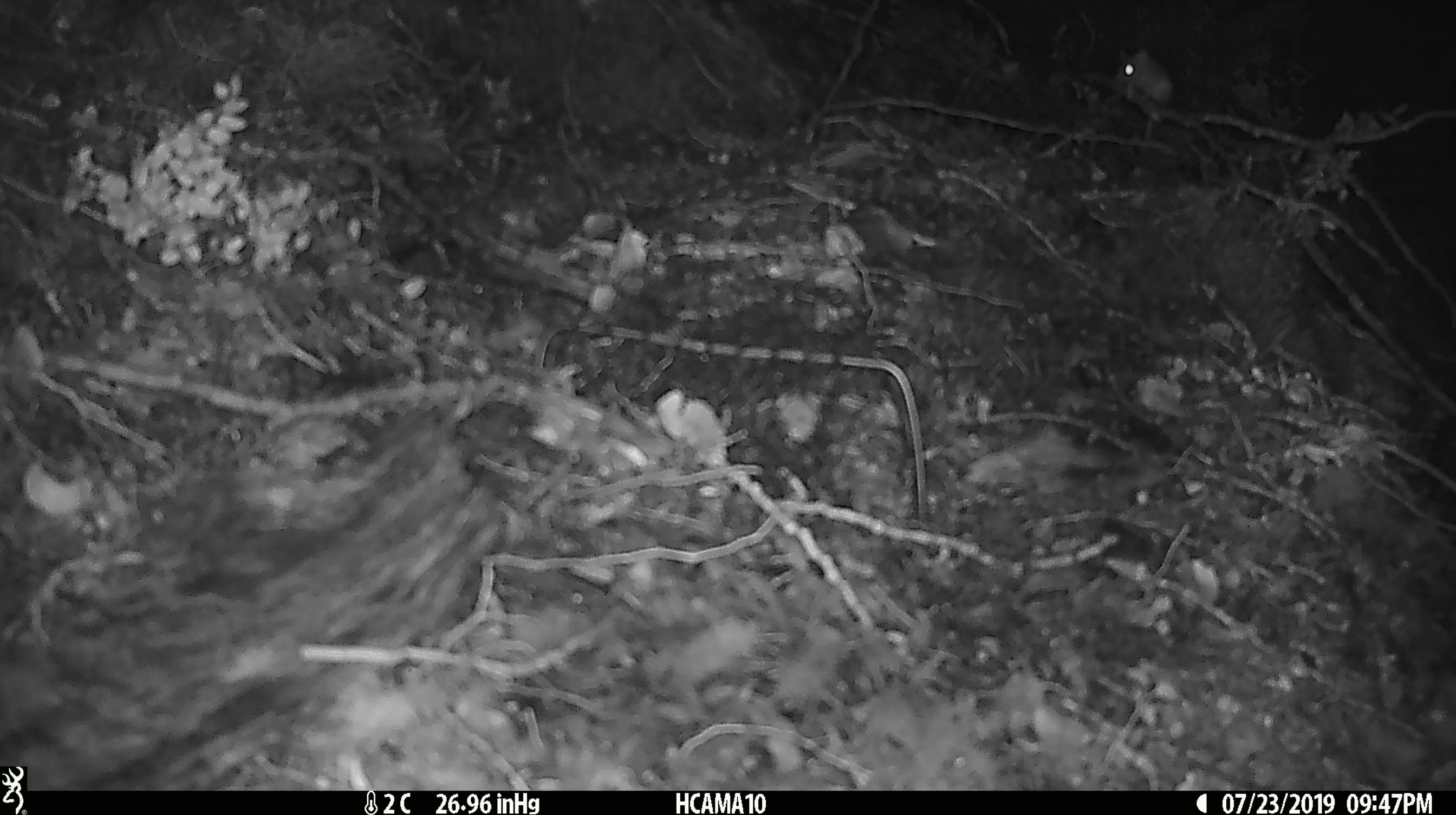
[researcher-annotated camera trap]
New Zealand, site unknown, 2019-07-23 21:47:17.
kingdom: Animalia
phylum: Chordata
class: Mammalia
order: Rodentia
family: Muridae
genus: Mus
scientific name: Mus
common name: mouse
Mouse (Mus).